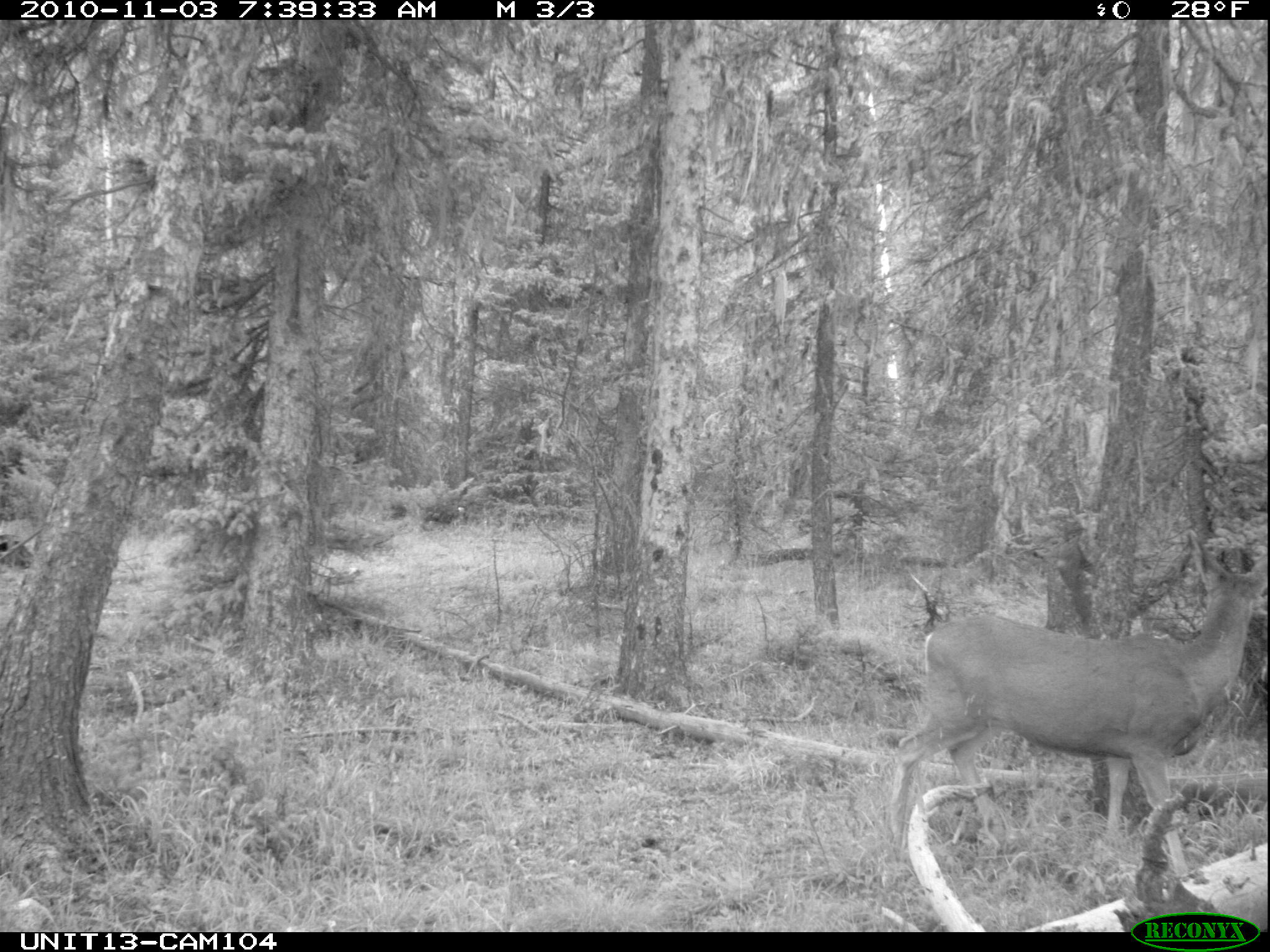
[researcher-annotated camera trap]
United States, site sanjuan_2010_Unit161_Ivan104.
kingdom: Animalia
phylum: Chordata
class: Mammalia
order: Artiodactyla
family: Cervidae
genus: Odocoileus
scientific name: Odocoileus hemionus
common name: mule deer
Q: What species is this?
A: Odocoileus hemionus (mule deer).